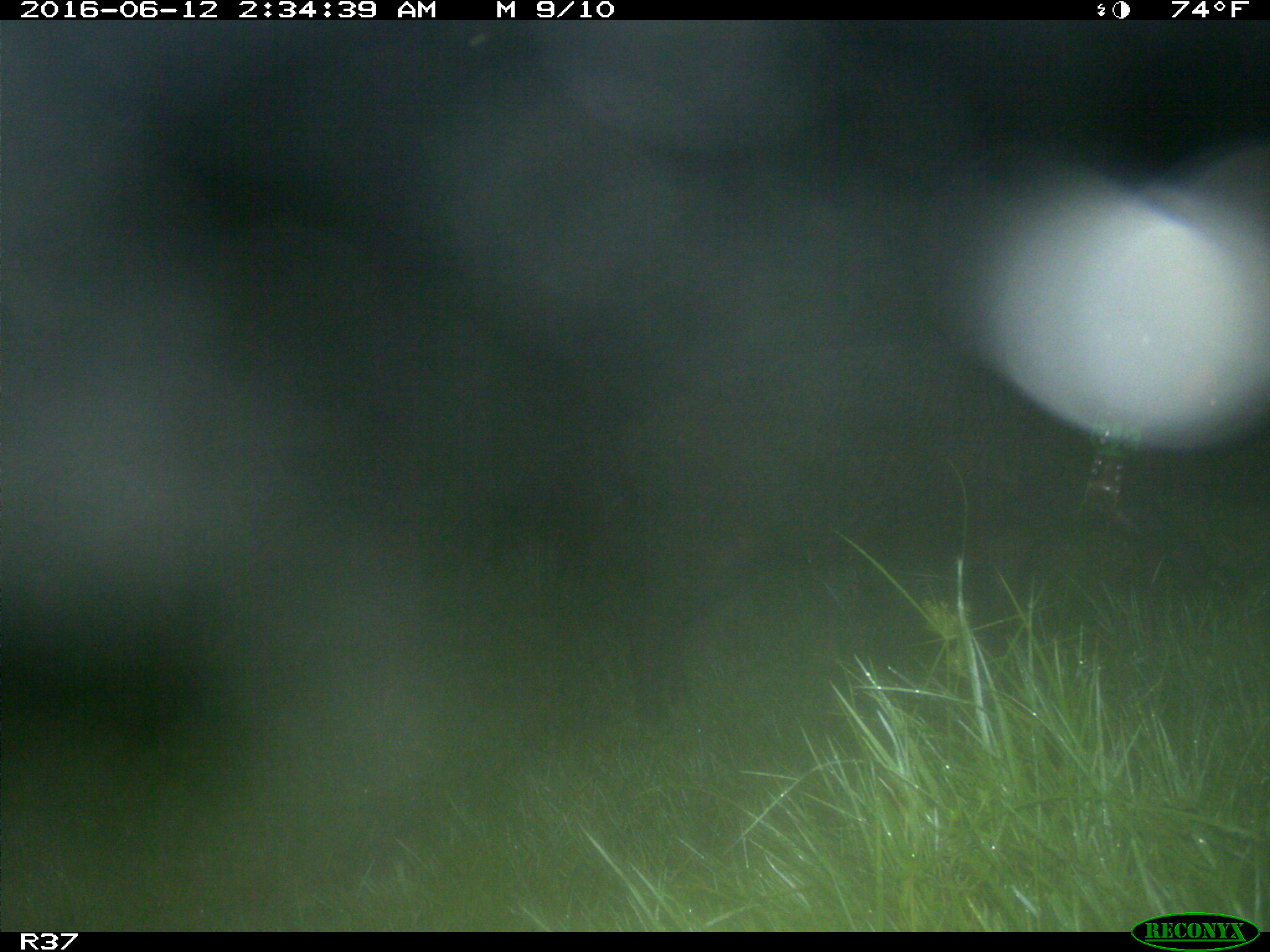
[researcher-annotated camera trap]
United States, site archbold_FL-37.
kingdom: Animalia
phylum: Chordata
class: Mammalia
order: Artiodactyla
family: Suidae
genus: Sus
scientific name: Sus scrofa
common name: wild boar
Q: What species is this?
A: Sus scrofa (wild boar).